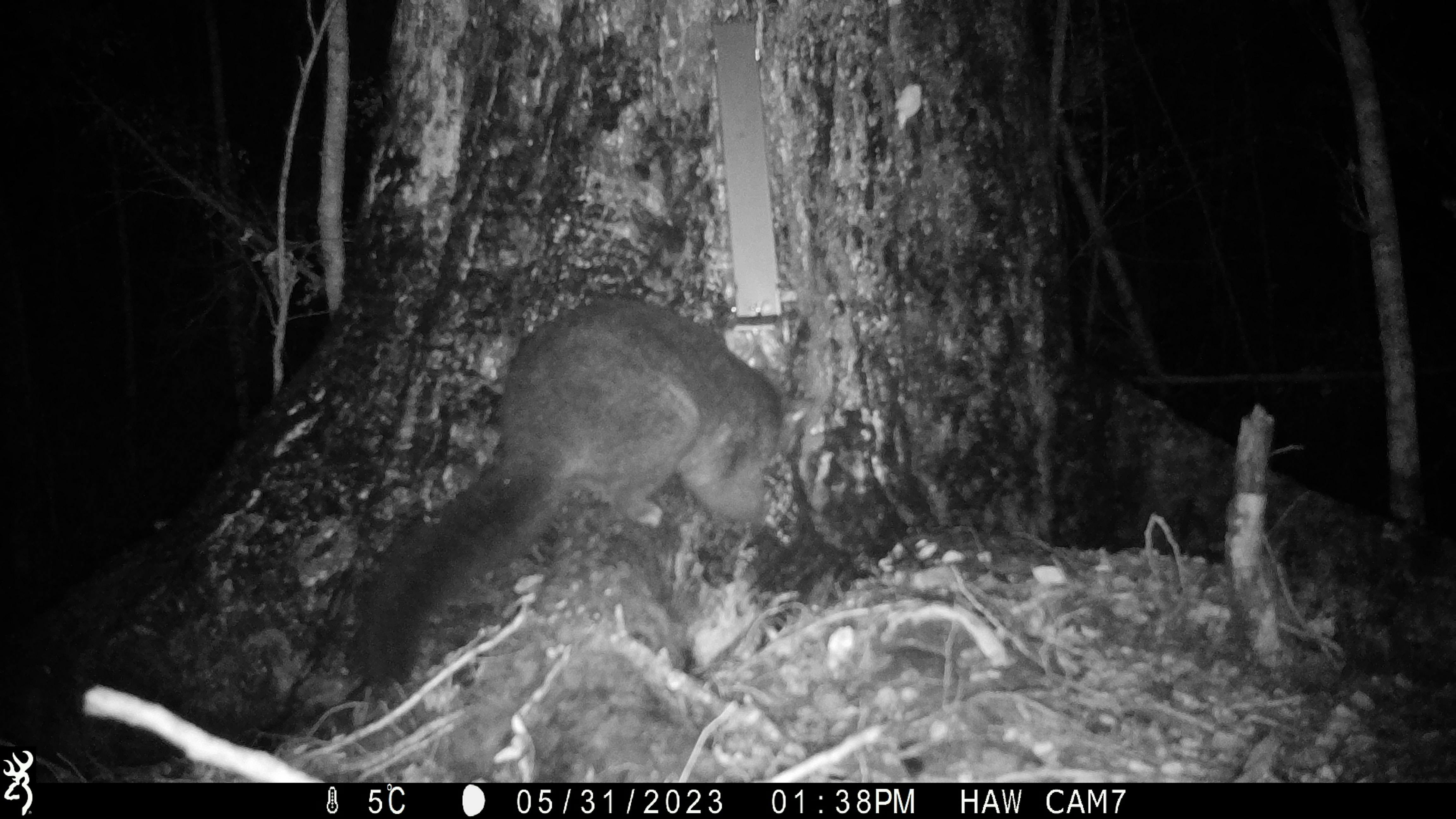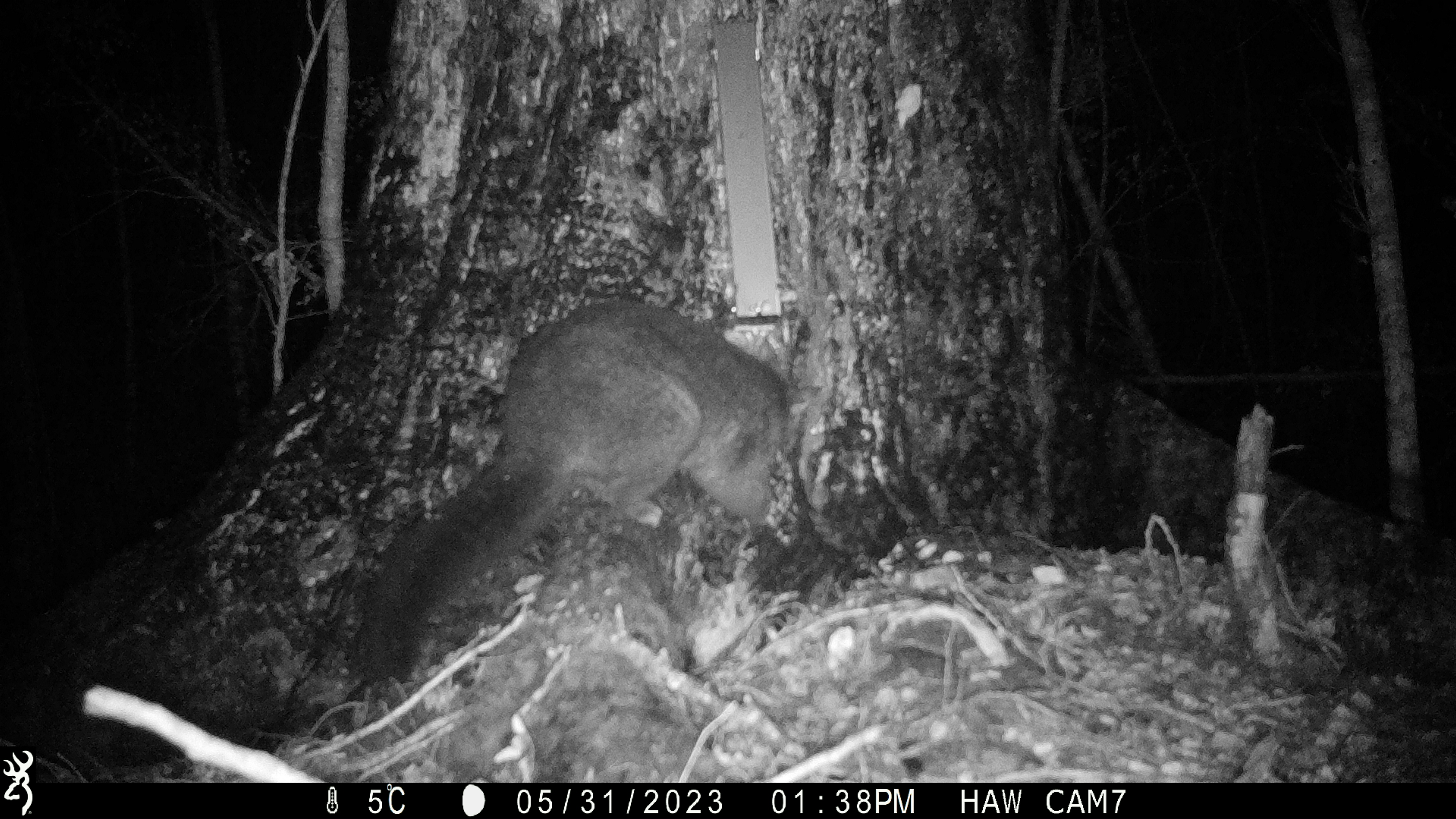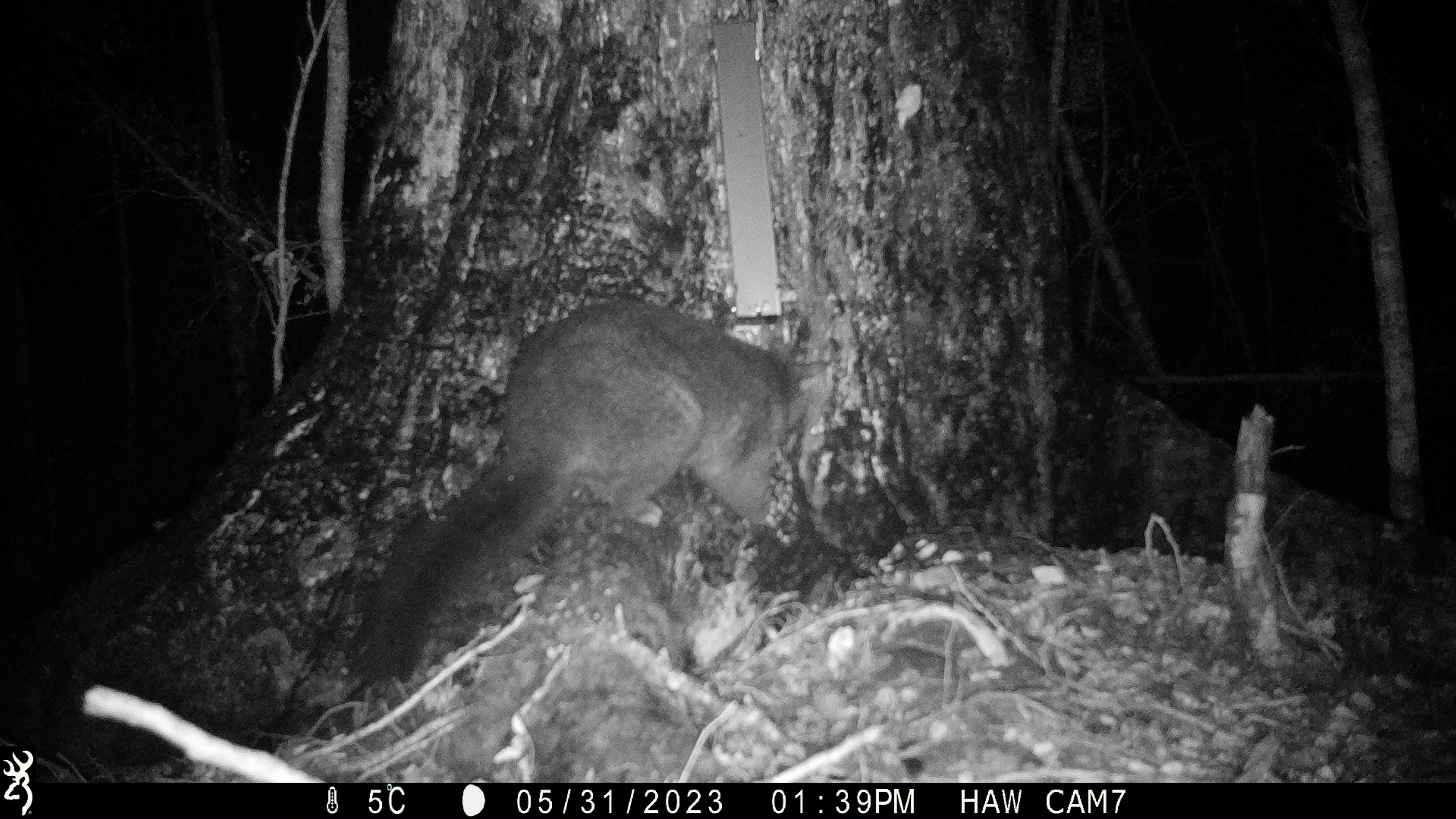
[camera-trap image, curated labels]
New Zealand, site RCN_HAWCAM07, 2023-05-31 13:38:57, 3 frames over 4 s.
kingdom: Animalia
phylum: Chordata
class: Mammalia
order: Diprotodontia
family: Phalangeridae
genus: Trichosurus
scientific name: Trichosurus vulpecula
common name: common brushtail possum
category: possum